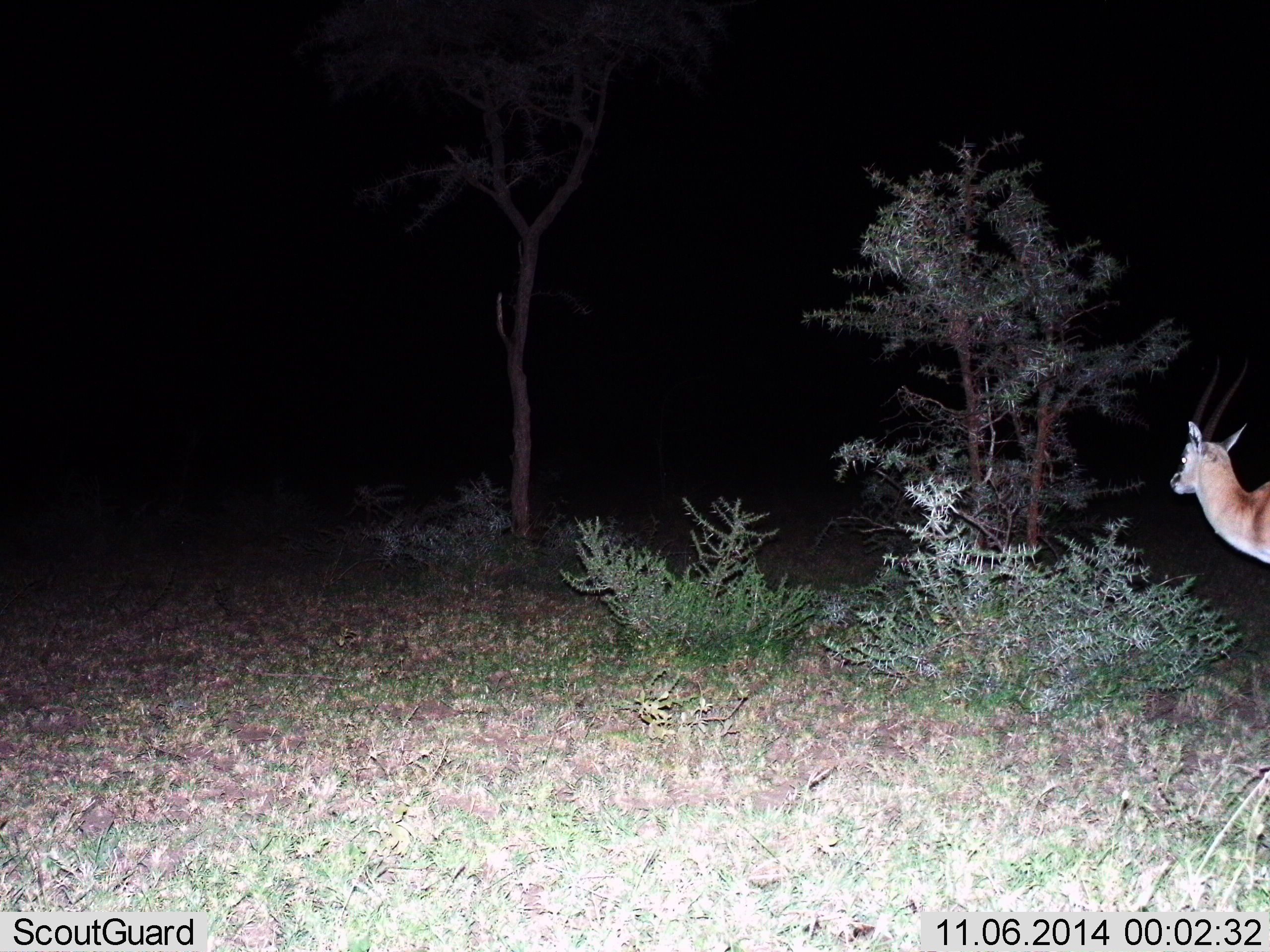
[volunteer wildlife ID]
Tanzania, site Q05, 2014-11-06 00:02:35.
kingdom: Animalia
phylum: Chordata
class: Mammalia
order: Artiodactyla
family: Bovidae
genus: Eudorcas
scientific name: Eudorcas thomsonii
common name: thomson's gazelle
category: gazellethomsons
Gazellethomsons (thomson's gazelle) (Eudorcas thomsonii), count 1. Behavior (volunteer vote fractions): standing 90%, resting 0%, moving 10%, interacting 0%. Young present (vote fraction): 0%. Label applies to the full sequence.